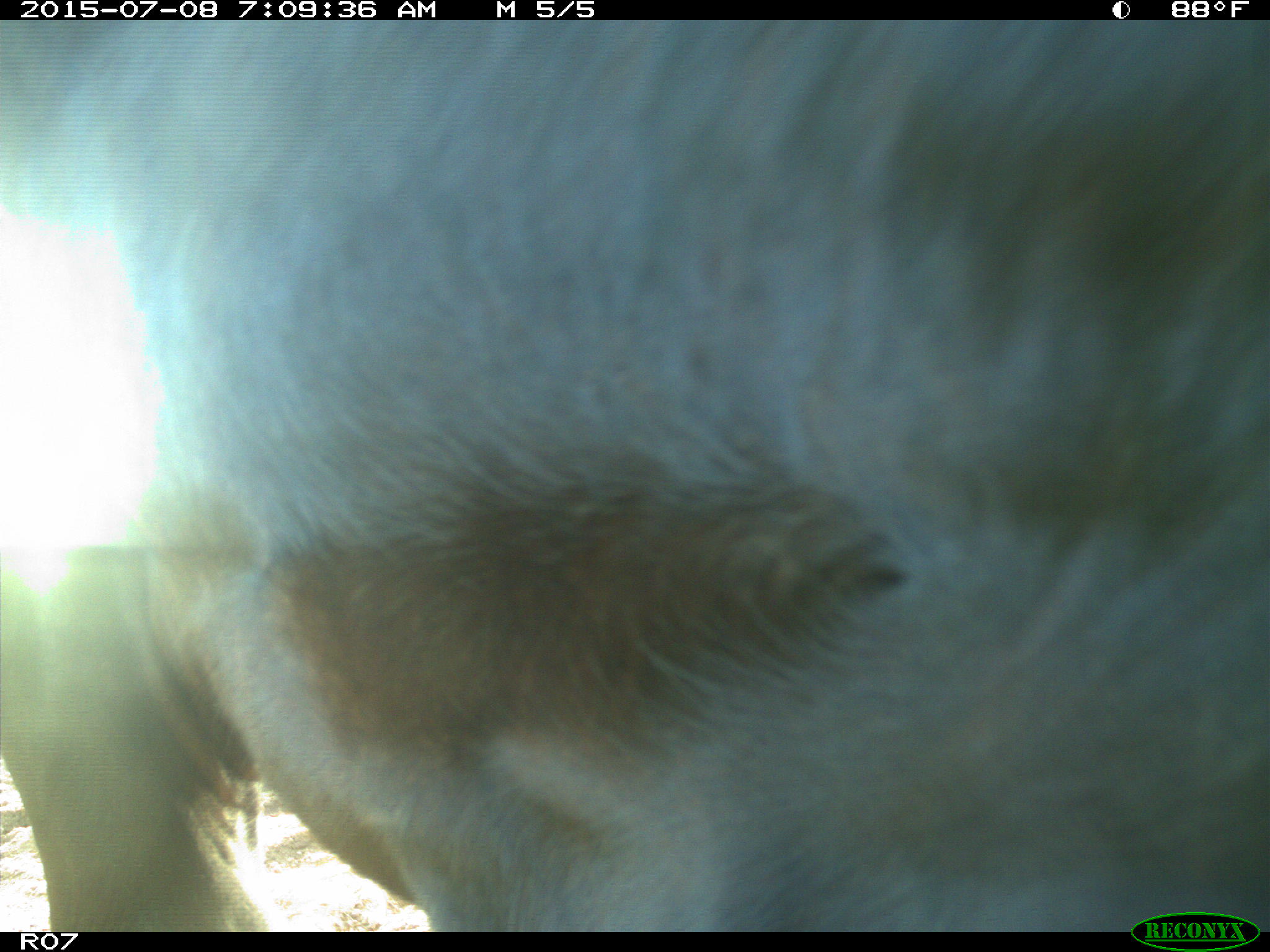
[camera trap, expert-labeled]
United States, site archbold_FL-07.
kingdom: Animalia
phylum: Chordata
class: Mammalia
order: Artiodactyla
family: Bovidae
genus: Bos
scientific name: Bos taurus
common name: domestic cow